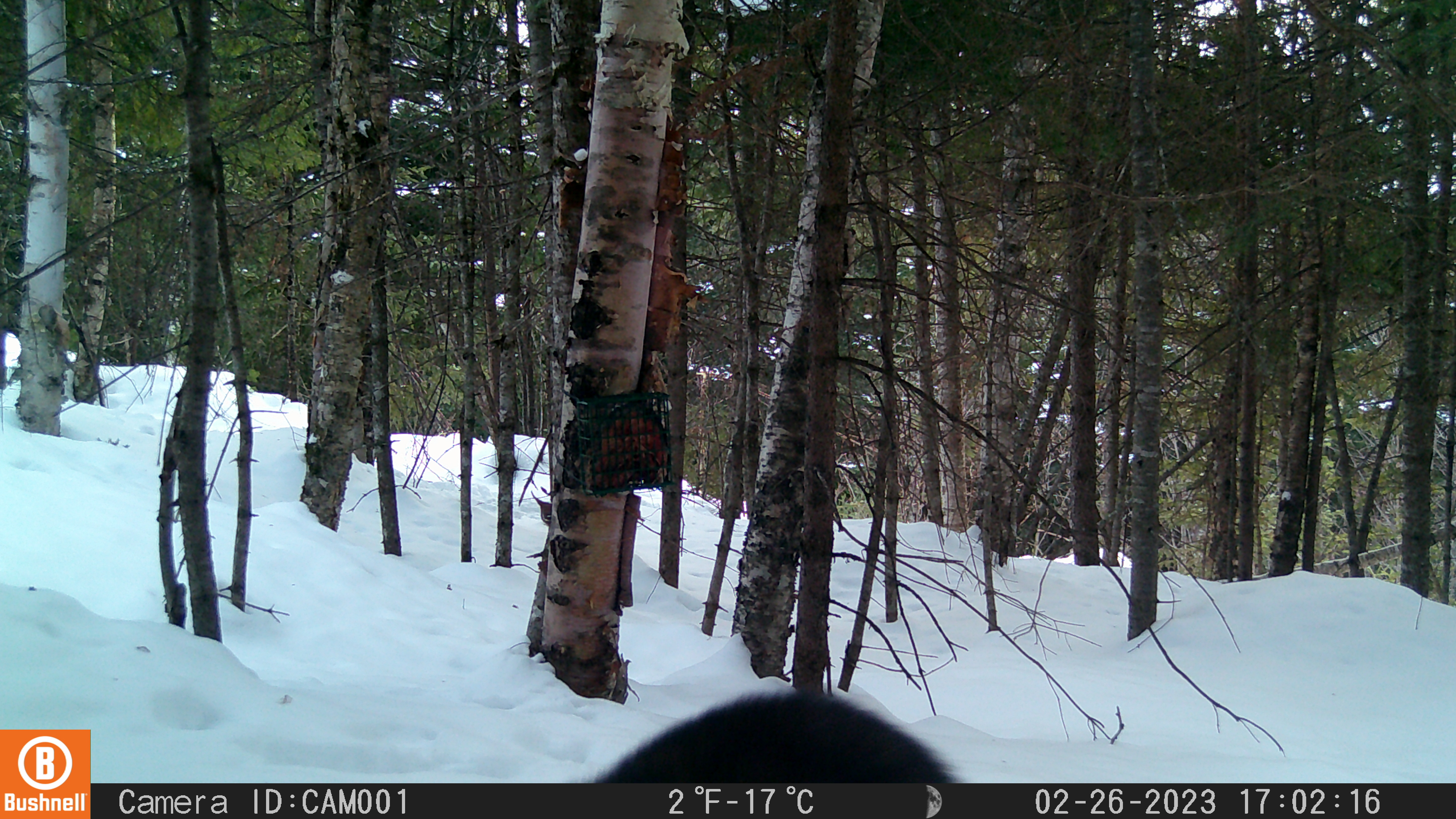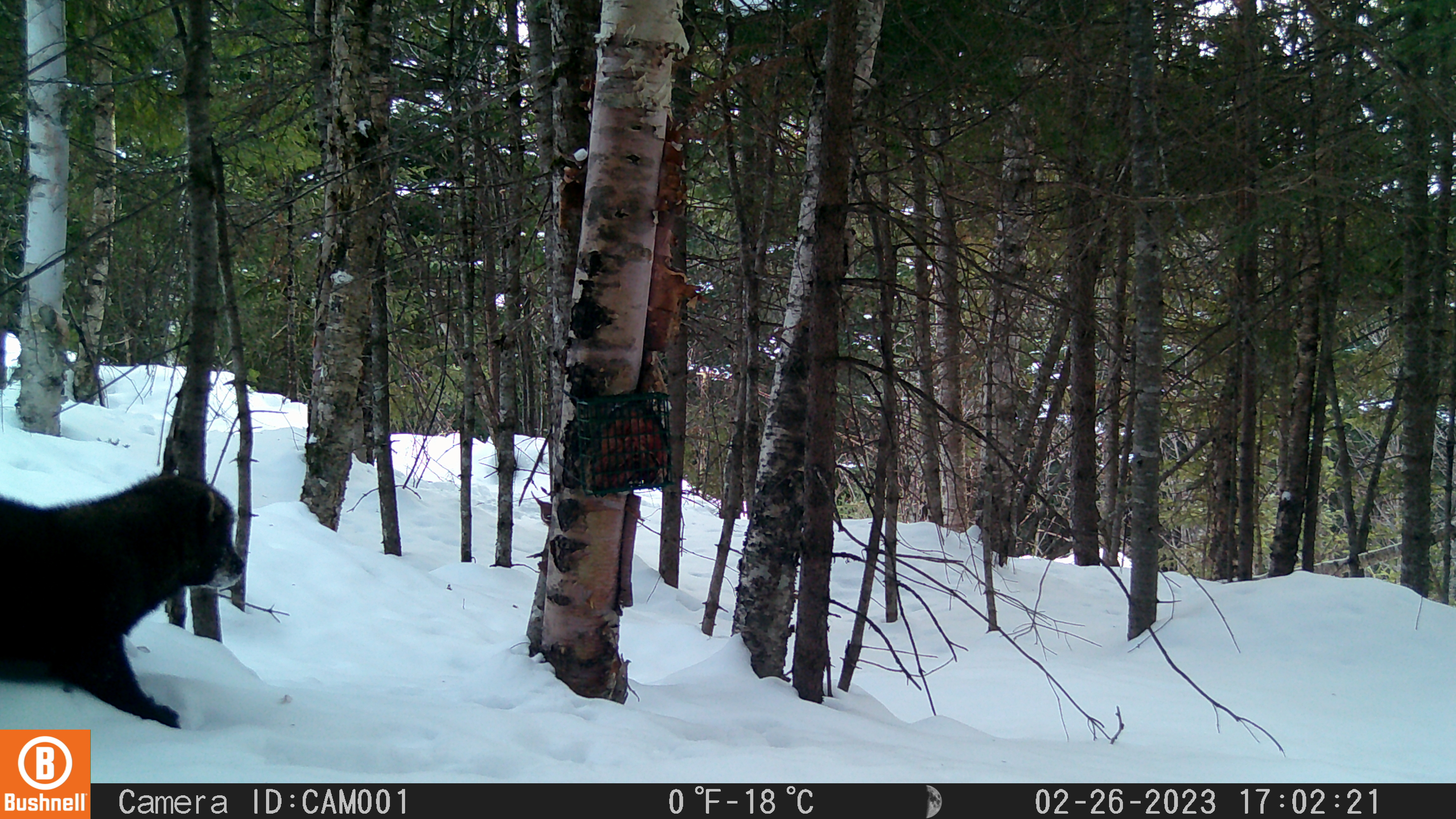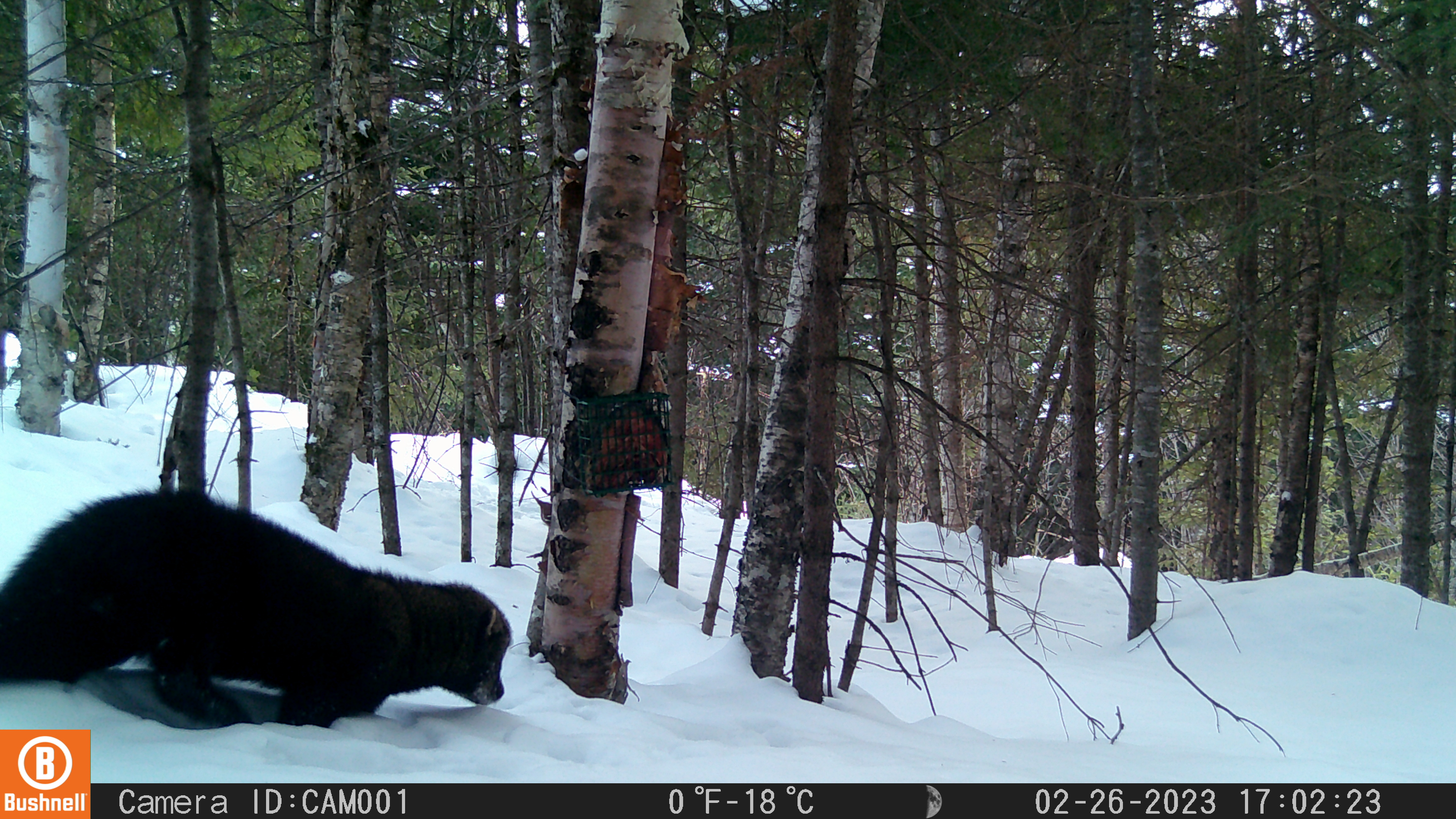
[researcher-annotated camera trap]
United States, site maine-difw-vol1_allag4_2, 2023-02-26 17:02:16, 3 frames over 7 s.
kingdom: Animalia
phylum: Chordata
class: Mammalia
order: Carnivora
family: Mustelidae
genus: Pekania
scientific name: Pekania pennanti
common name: fisher